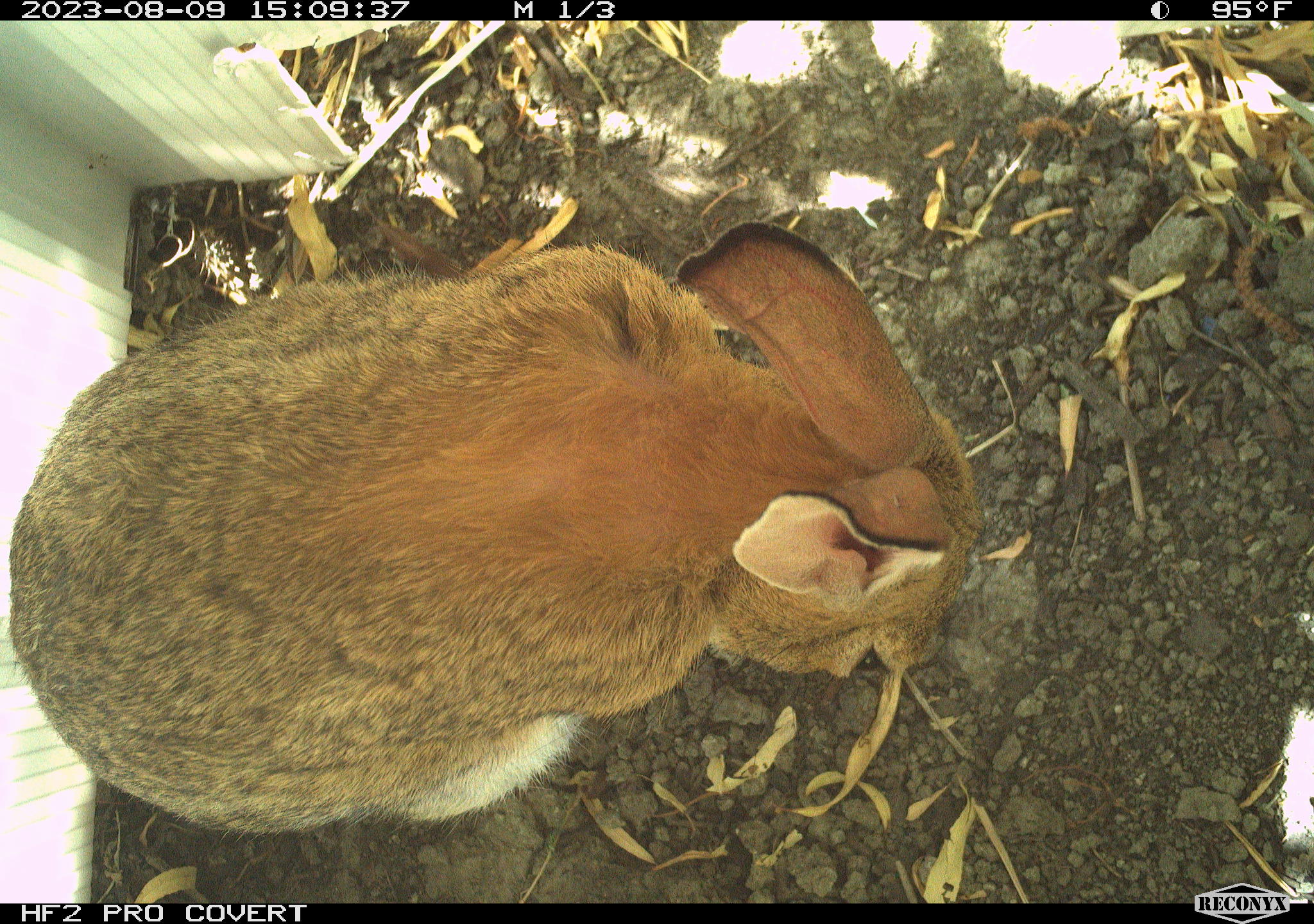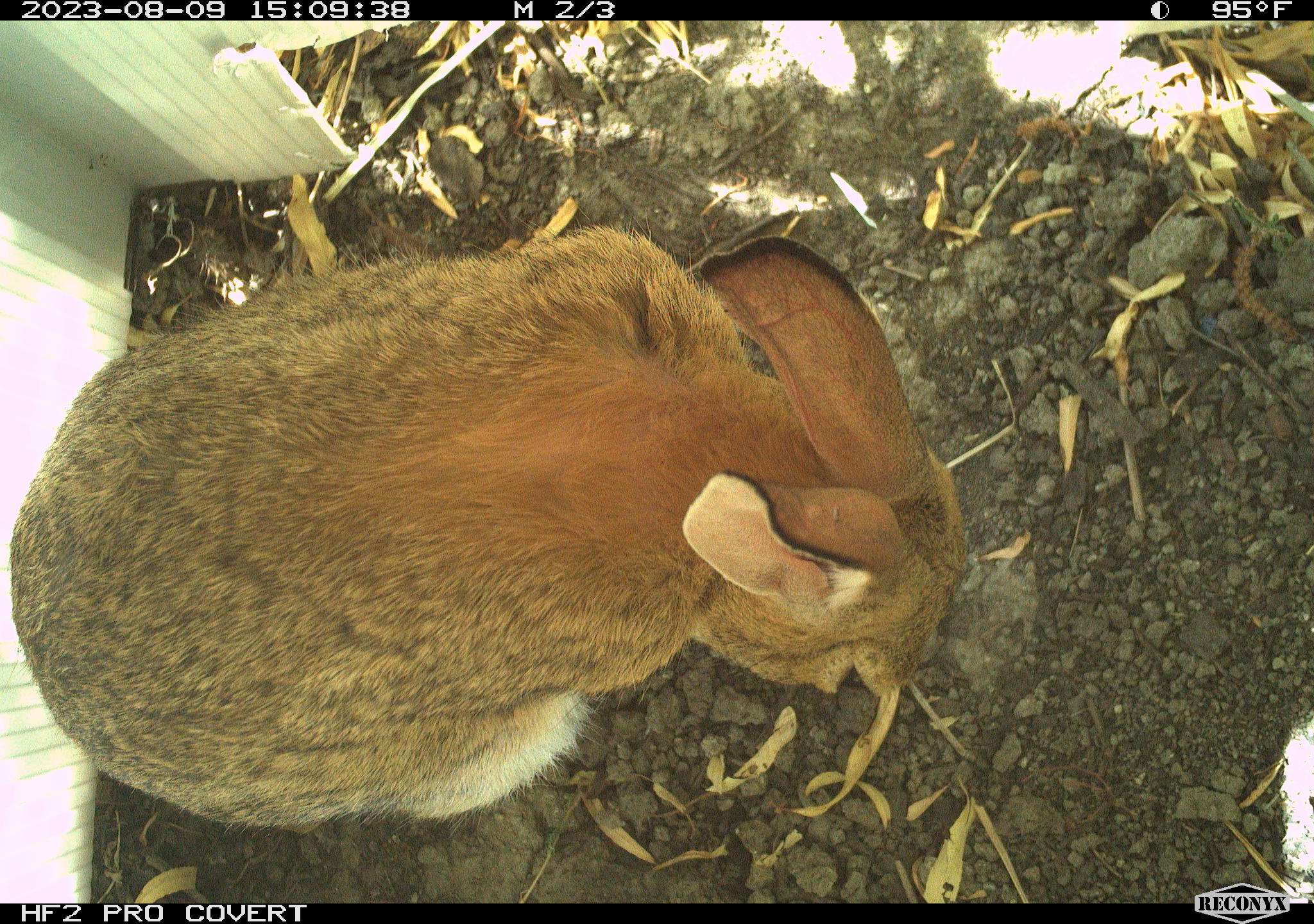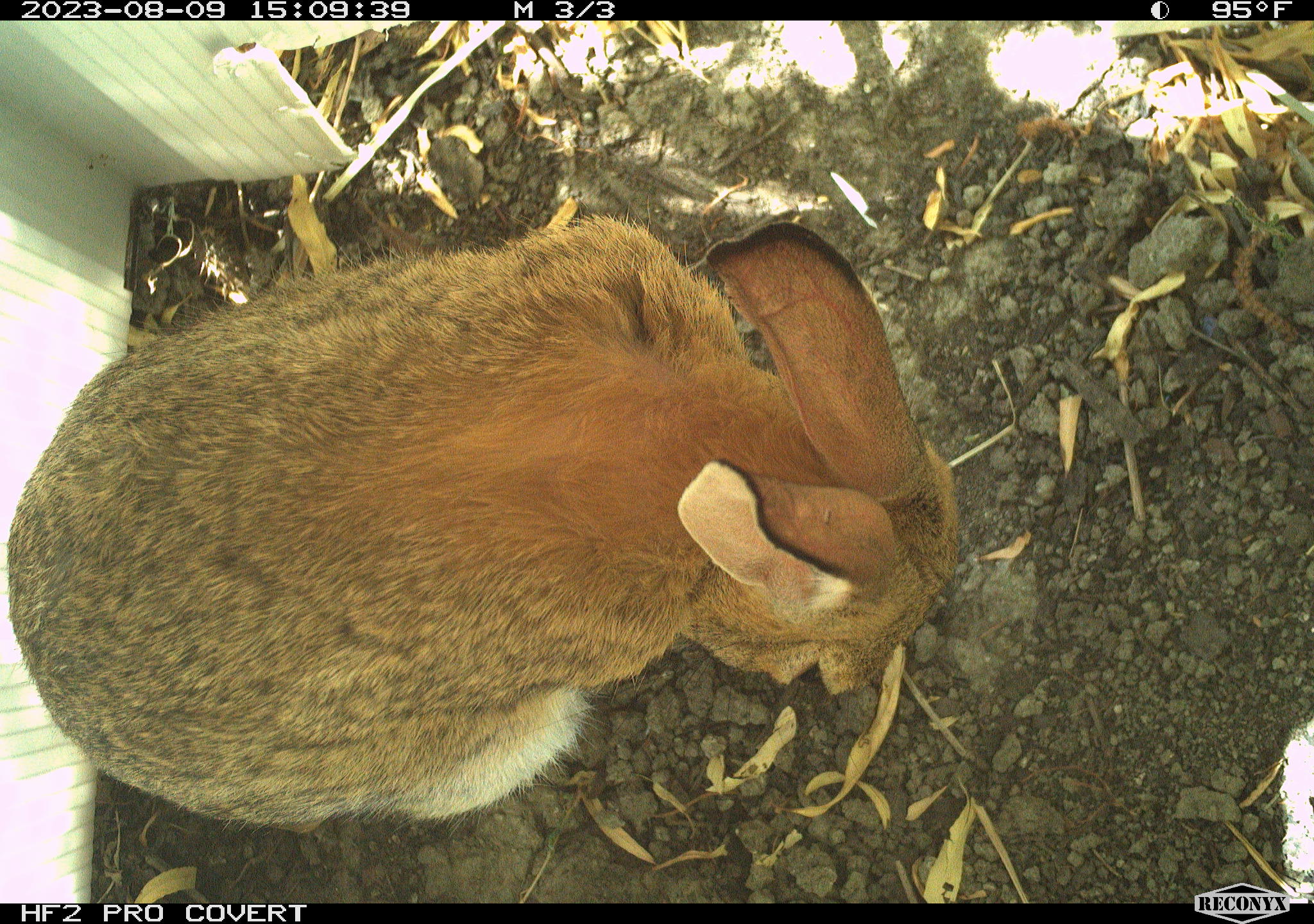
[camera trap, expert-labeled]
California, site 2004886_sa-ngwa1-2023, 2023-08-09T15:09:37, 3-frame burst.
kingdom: Animalia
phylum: Chordata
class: Mammalia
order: Lagomorpha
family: Leporidae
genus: Sylvilagus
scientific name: Sylvilagus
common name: cottontail rabbits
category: sylvilagus species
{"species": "sylvilagus species (cottontail rabbits) (Sylvilagus)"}